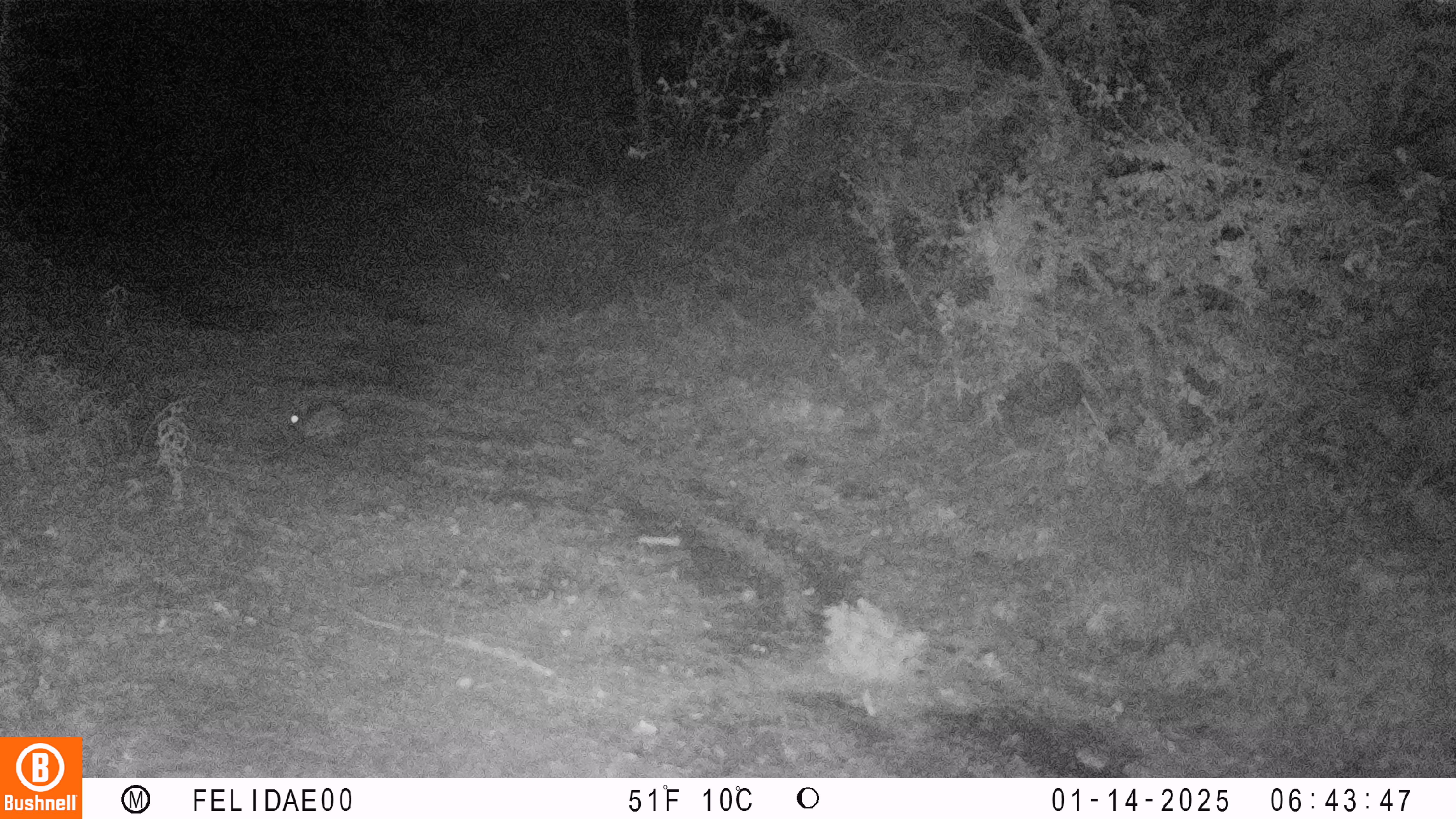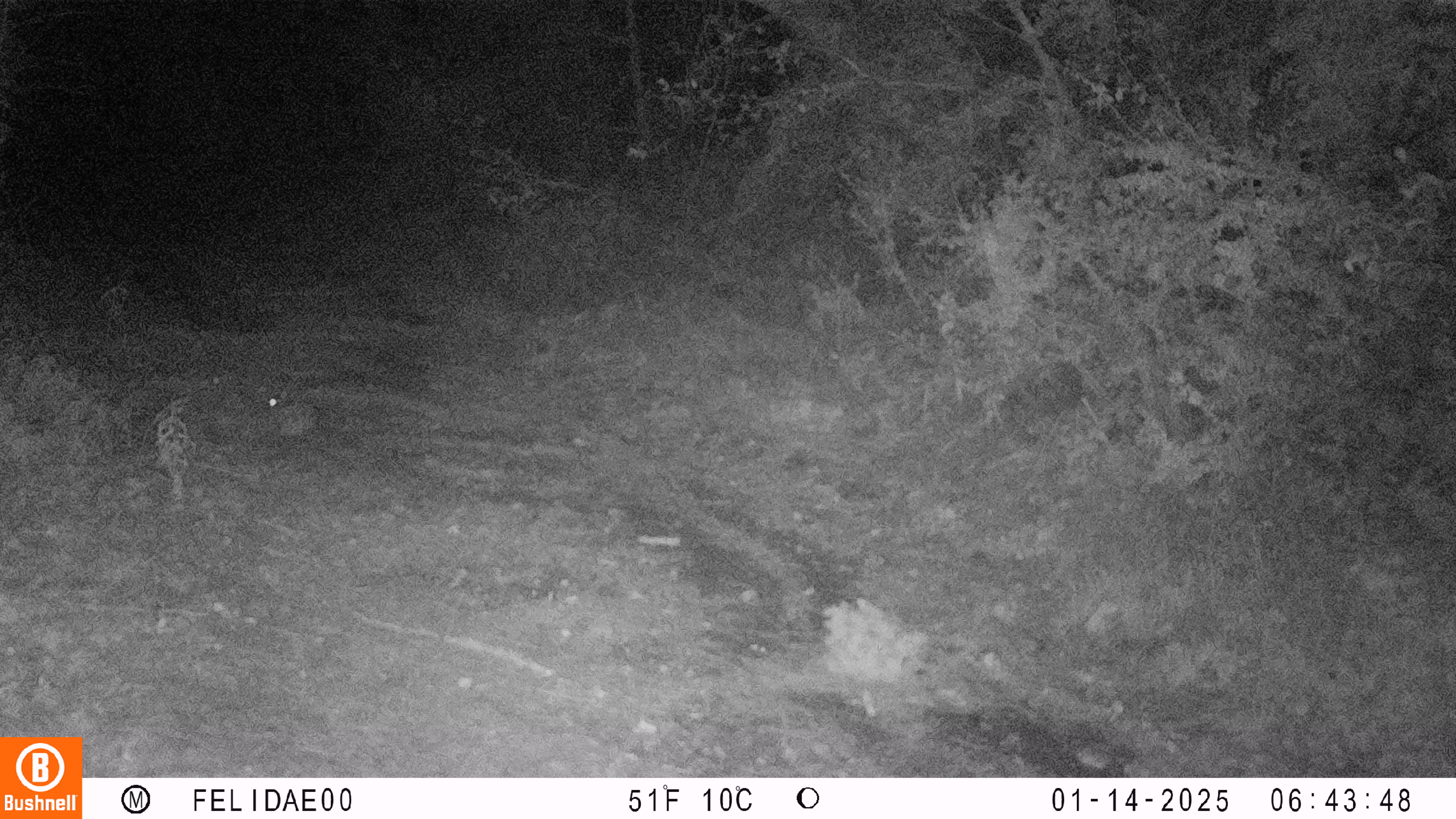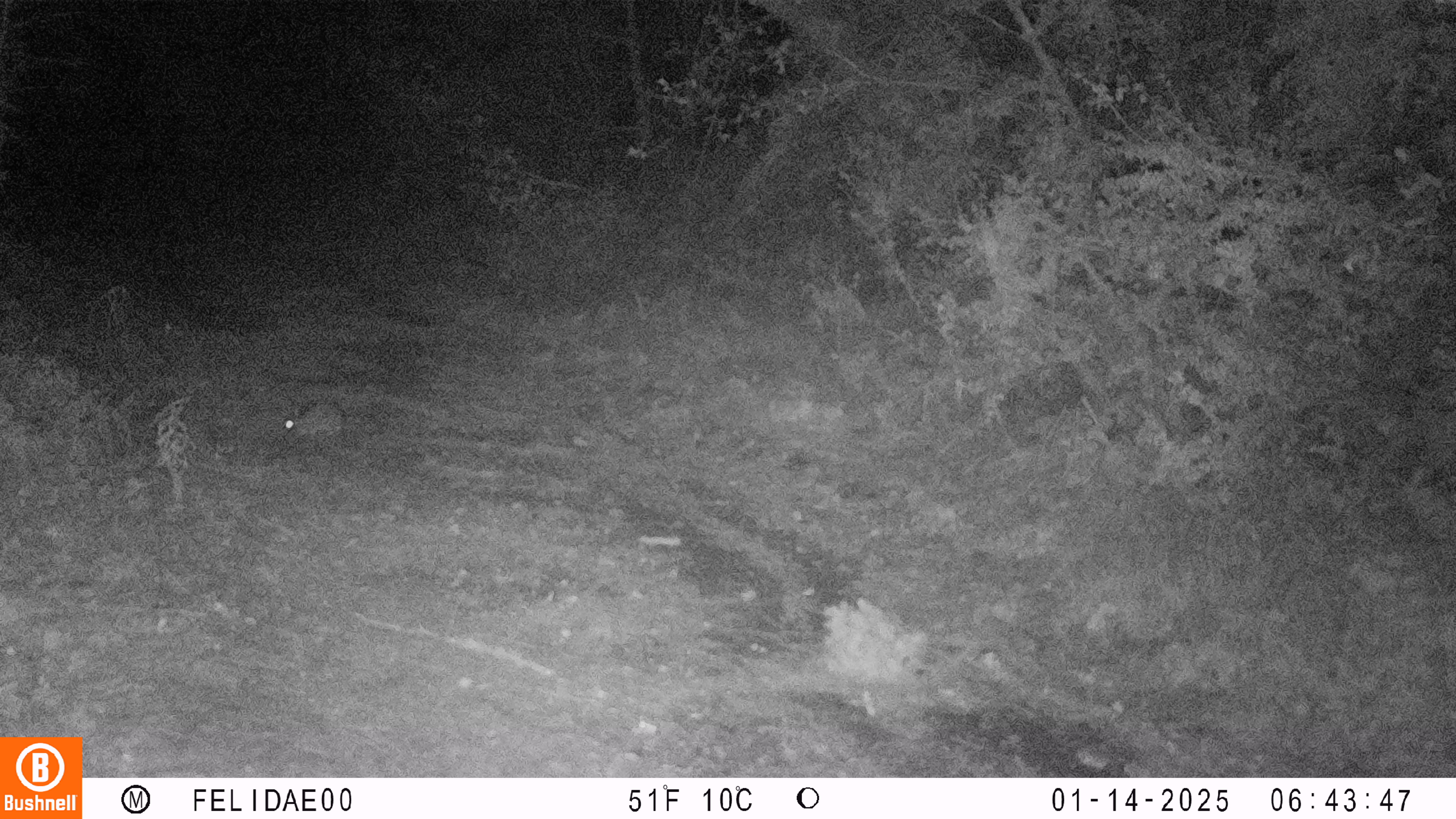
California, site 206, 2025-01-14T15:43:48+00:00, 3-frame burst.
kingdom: Animalia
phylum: Chordata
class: Mammalia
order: Lagomorpha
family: Leporidae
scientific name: Leporidae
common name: rabbit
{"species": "rabbit (Leporidae)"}